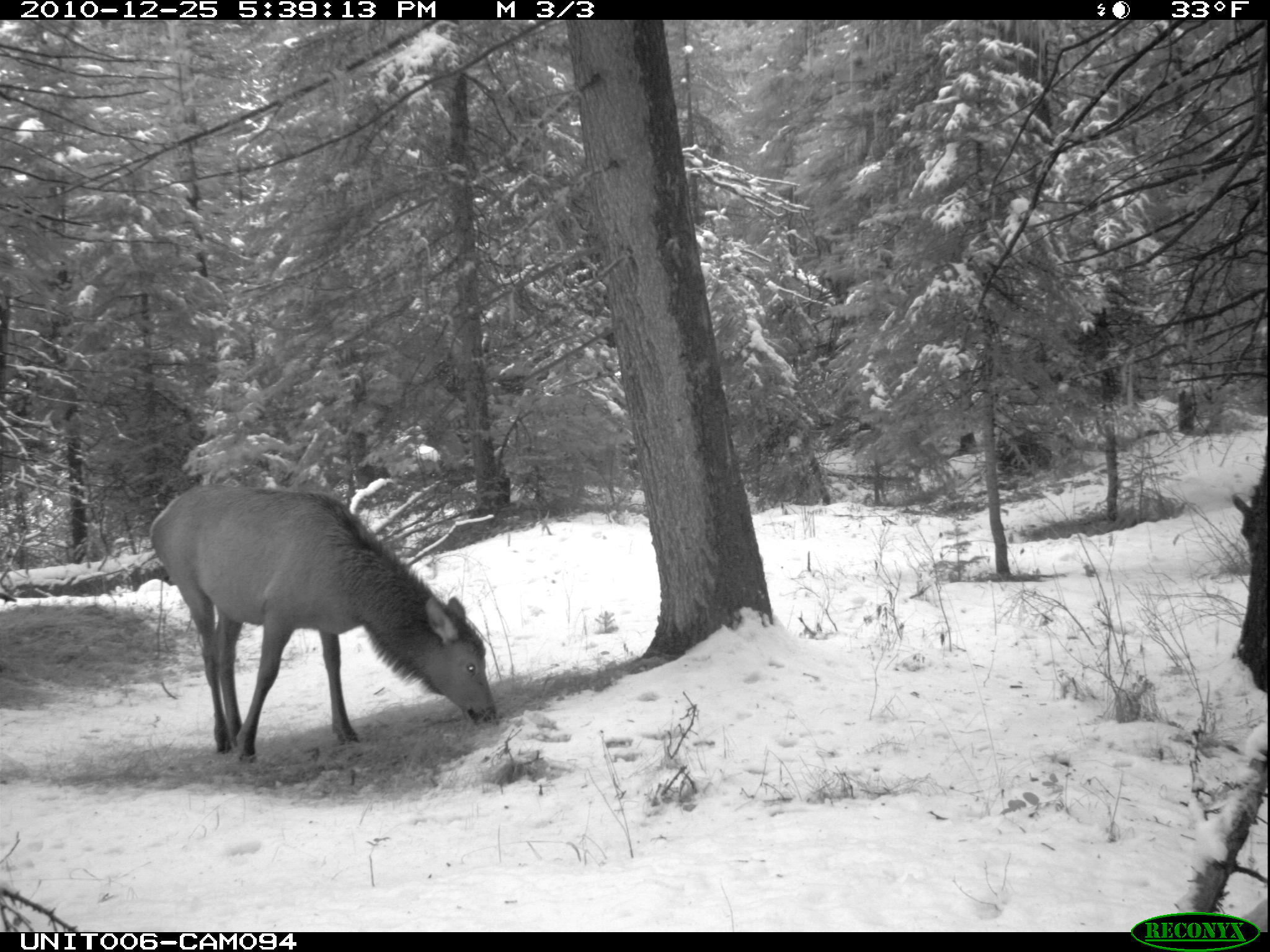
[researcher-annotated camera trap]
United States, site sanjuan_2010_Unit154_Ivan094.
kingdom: Animalia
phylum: Chordata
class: Mammalia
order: Artiodactyla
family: Cervidae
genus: Cervus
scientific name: Cervus elaphus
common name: red deer